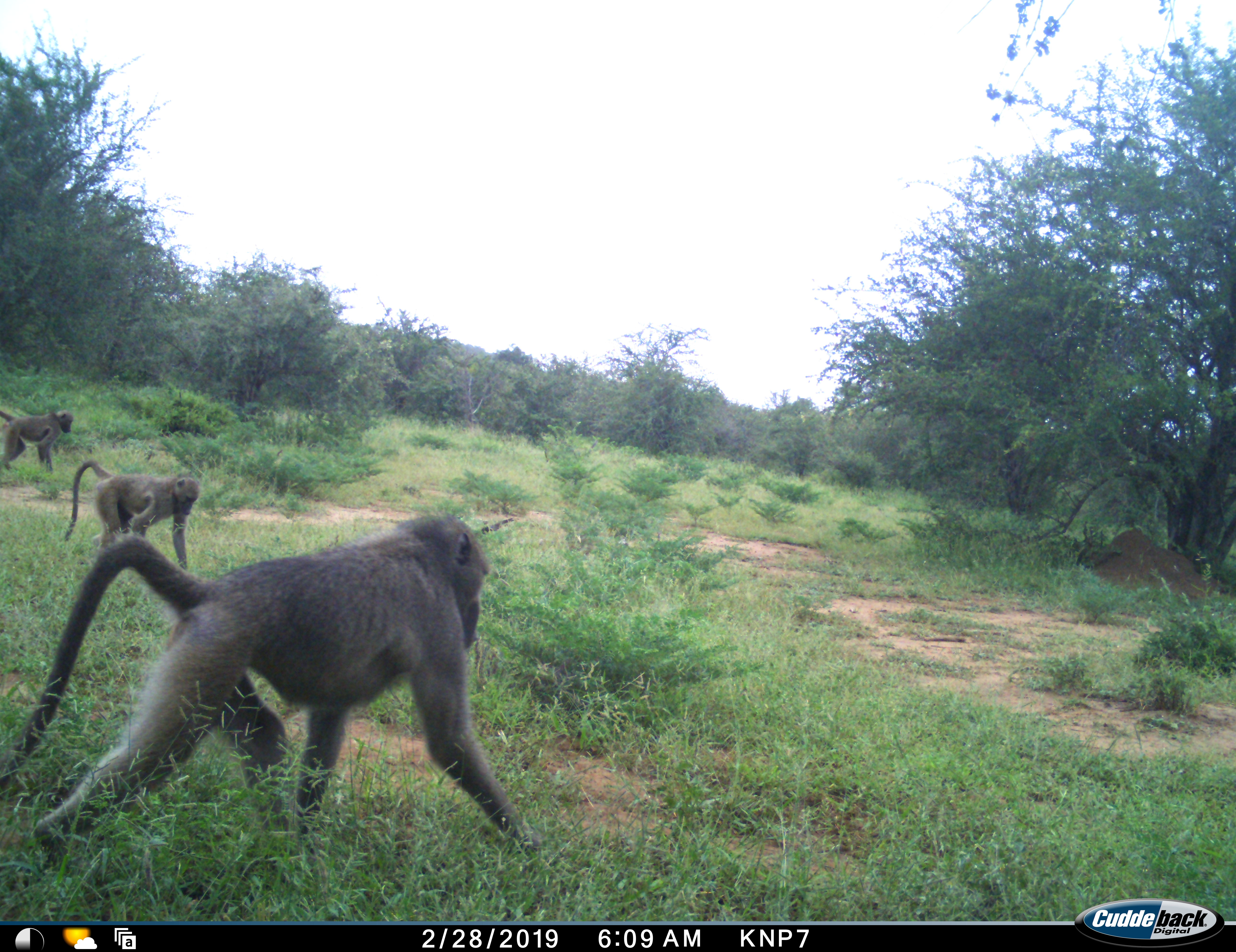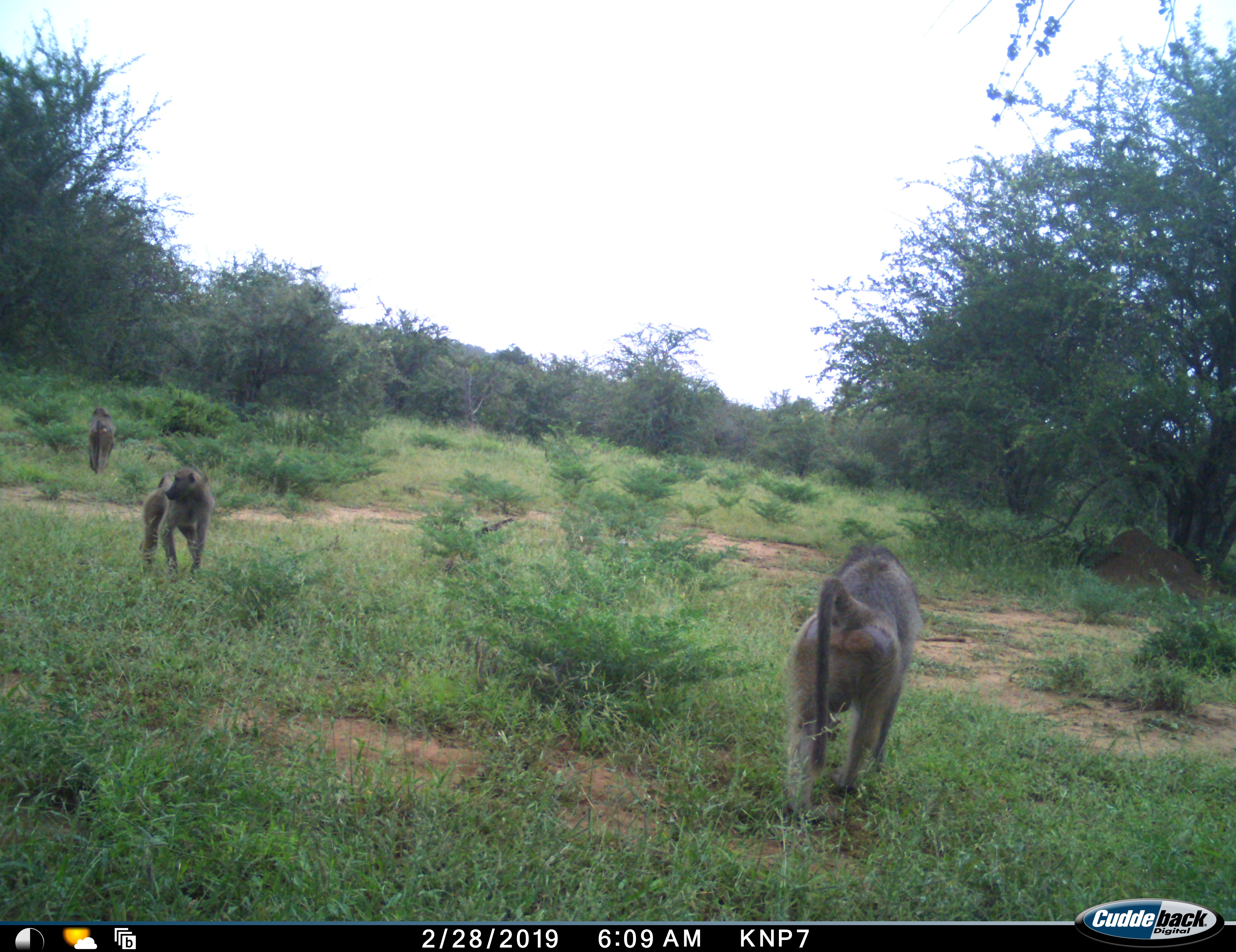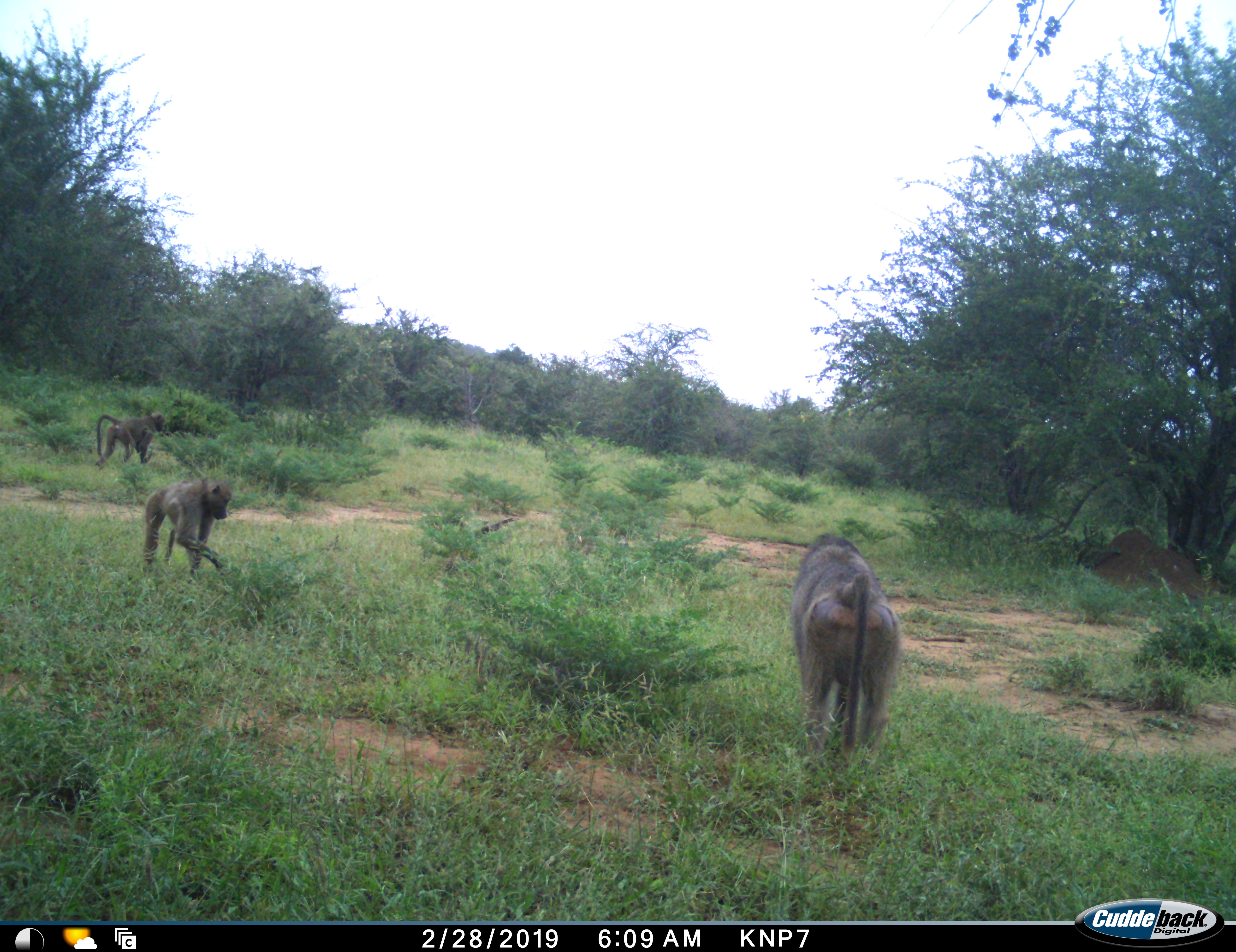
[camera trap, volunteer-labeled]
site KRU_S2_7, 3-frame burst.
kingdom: Animalia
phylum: Chordata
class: Mammalia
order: Primates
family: Cercopithecidae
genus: Papio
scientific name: Papio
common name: baboon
Baboon (Papio), count 3. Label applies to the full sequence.